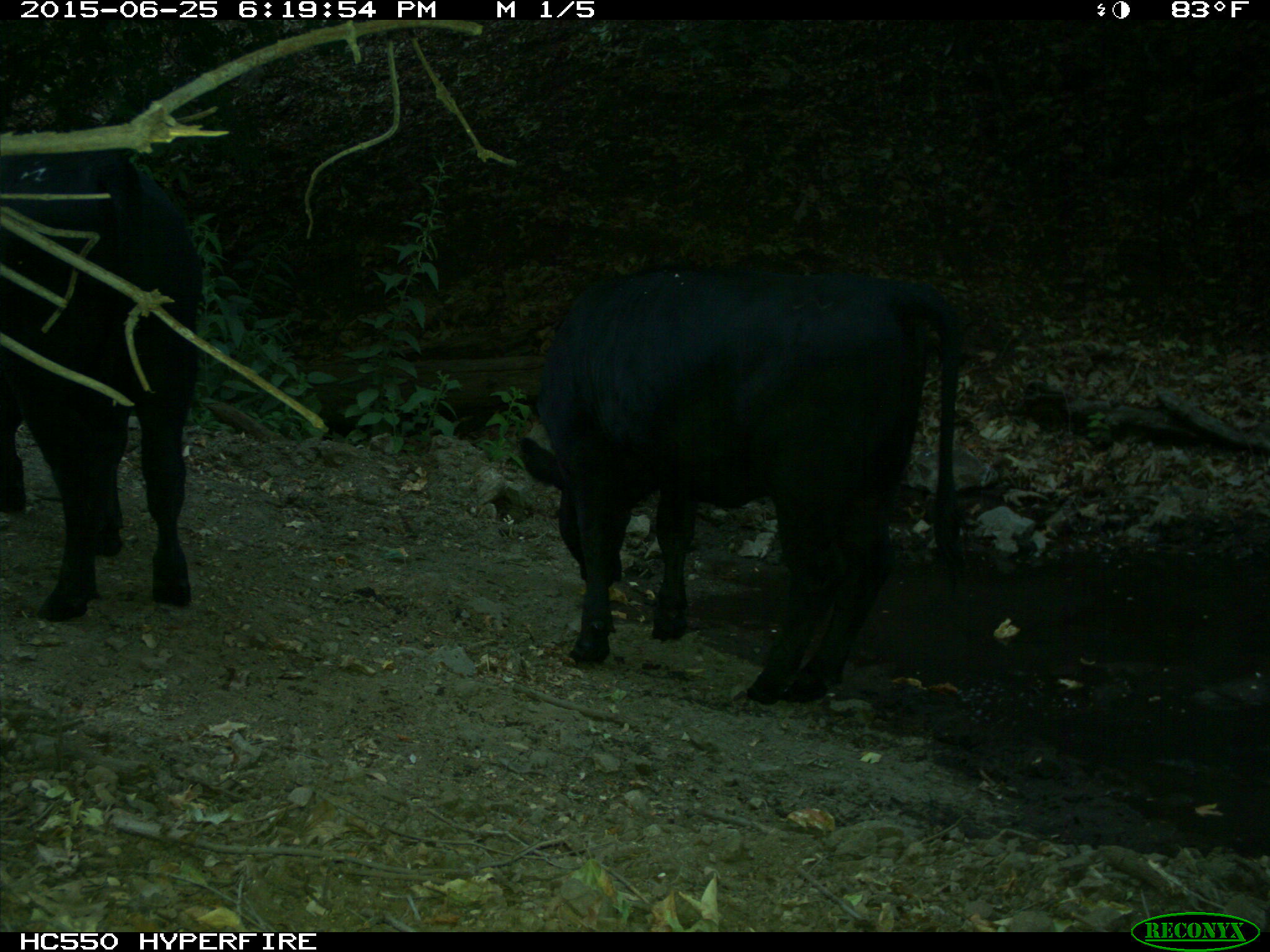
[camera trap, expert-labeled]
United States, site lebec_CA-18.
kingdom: Animalia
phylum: Chordata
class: Mammalia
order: Artiodactyla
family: Bovidae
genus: Bos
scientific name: Bos taurus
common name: domestic cow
Bos taurus (domestic cow).